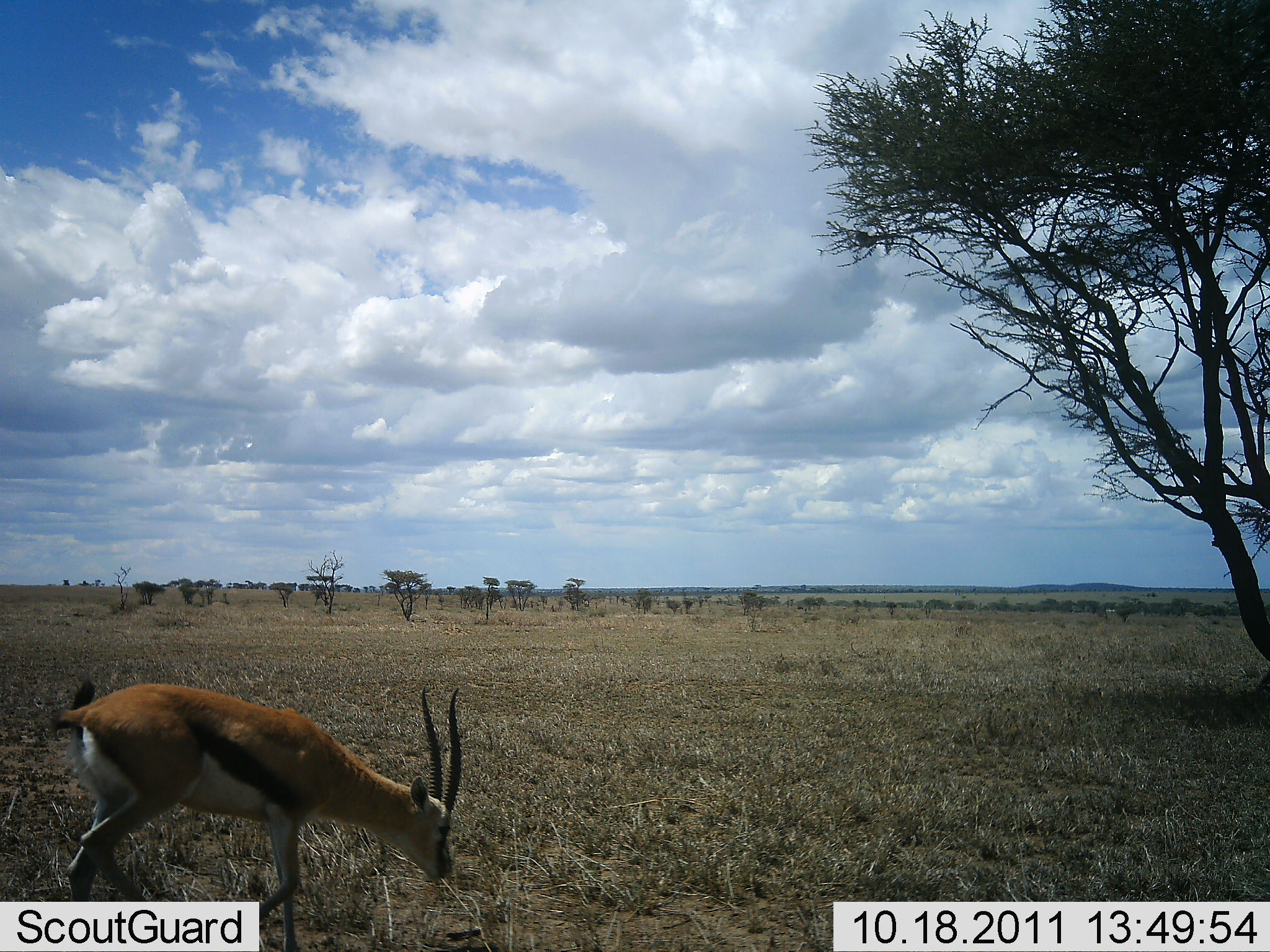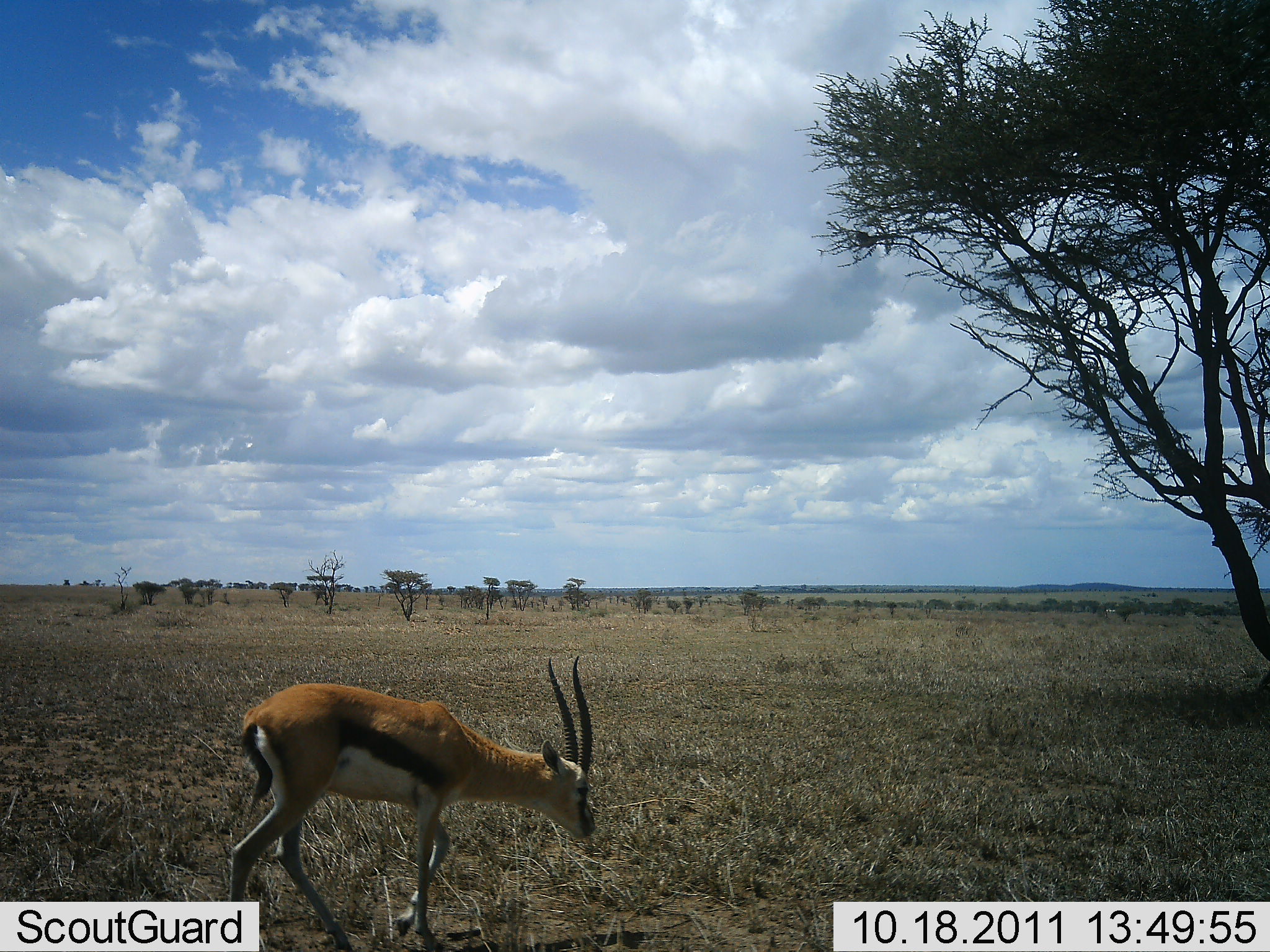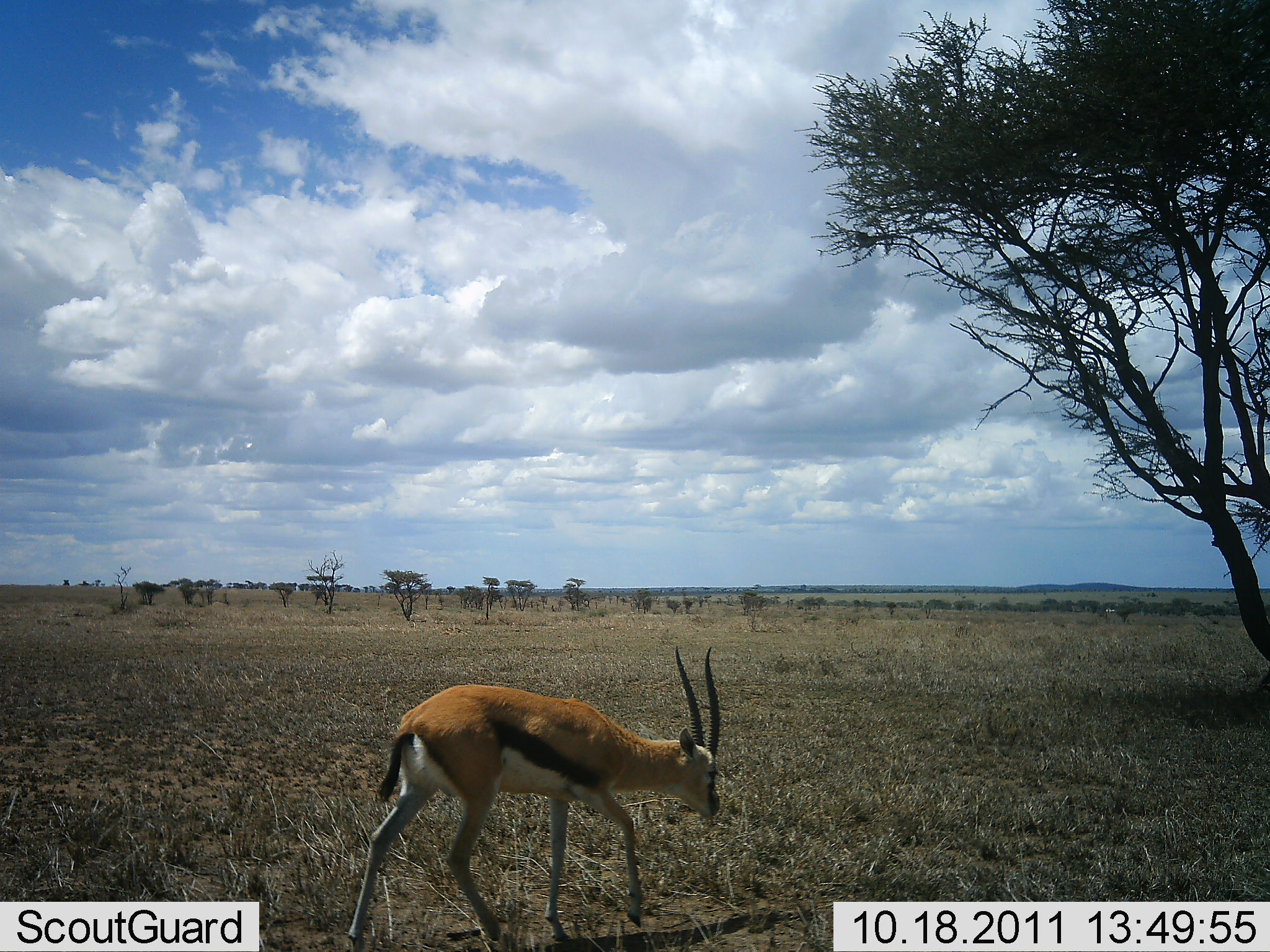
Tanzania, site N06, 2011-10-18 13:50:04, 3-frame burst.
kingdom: Animalia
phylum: Chordata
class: Mammalia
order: Artiodactyla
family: Bovidae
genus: Eudorcas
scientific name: Eudorcas thomsonii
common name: thomson's gazelle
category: gazellethomsons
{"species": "gazellethomsons (thomson's gazelle) (Eudorcas thomsonii)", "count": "1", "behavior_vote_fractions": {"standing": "7%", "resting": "0%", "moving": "79%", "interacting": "0%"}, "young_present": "0%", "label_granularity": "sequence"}